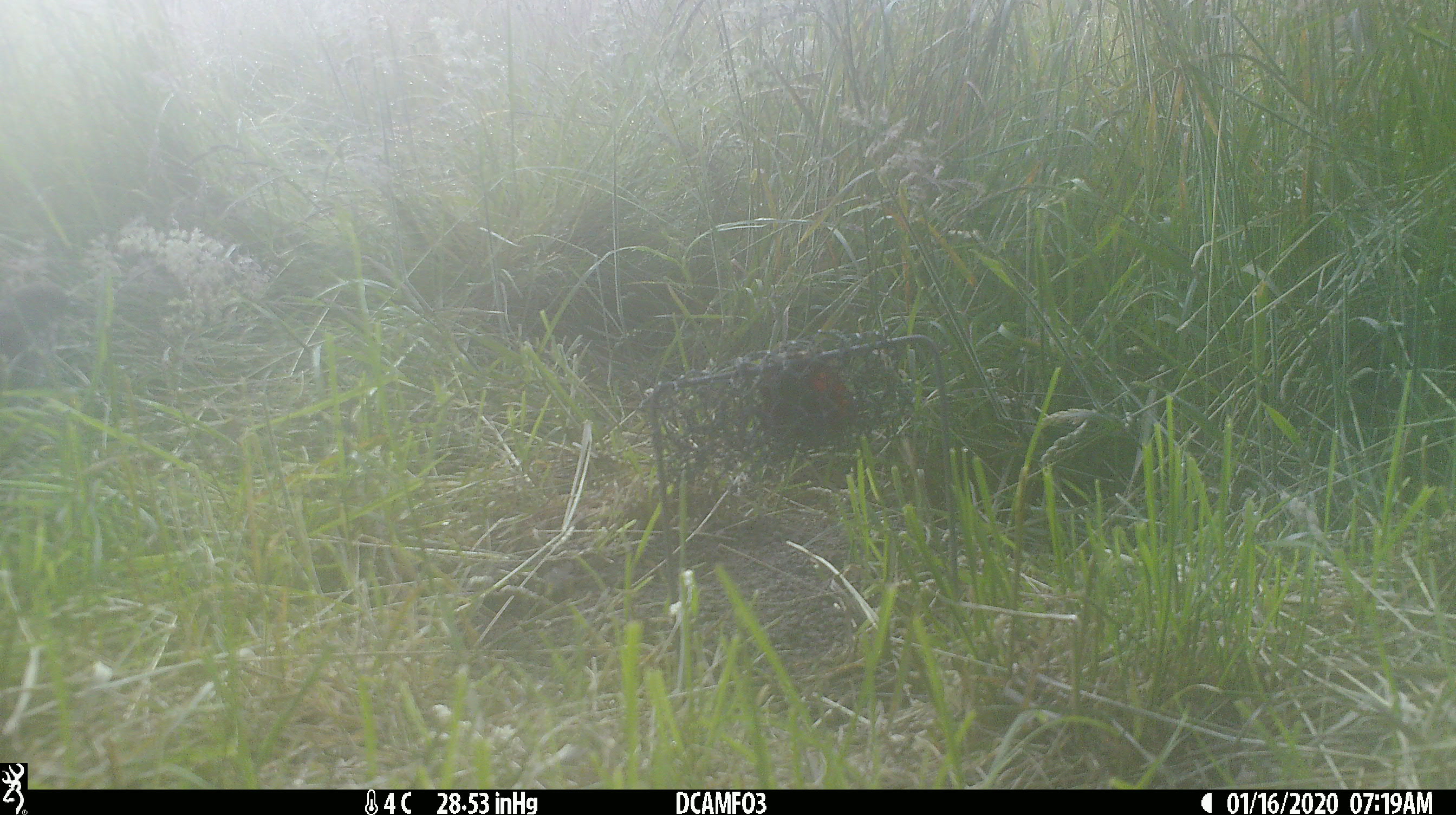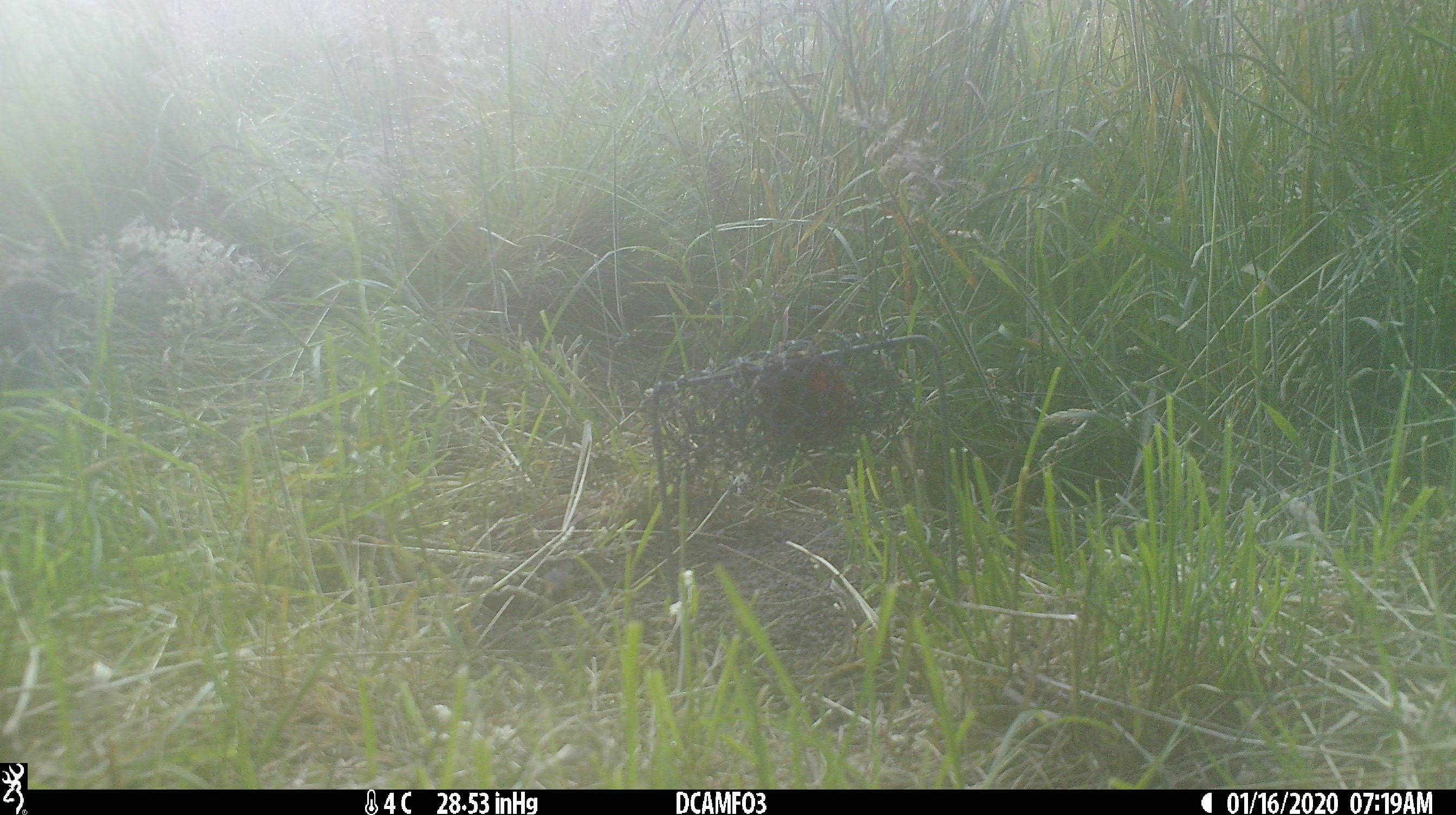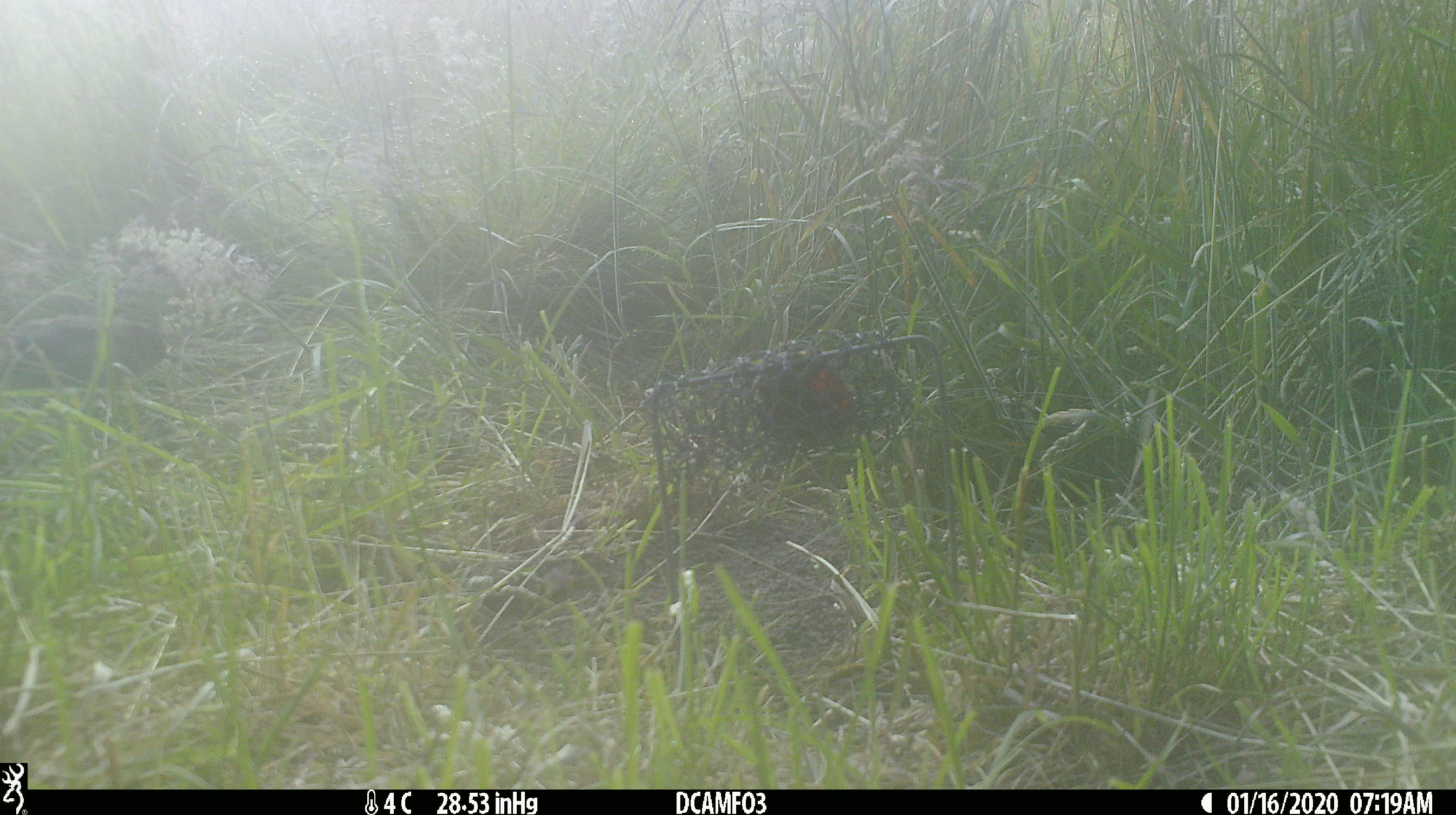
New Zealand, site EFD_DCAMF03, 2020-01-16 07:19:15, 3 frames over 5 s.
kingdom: Animalia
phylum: Chordata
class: Aves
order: Passeriformes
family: Turdidae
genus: Turdus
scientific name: Turdus philomelos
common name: song thrush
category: thrush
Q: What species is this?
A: Thrush (song thrush) (Turdus philomelos).